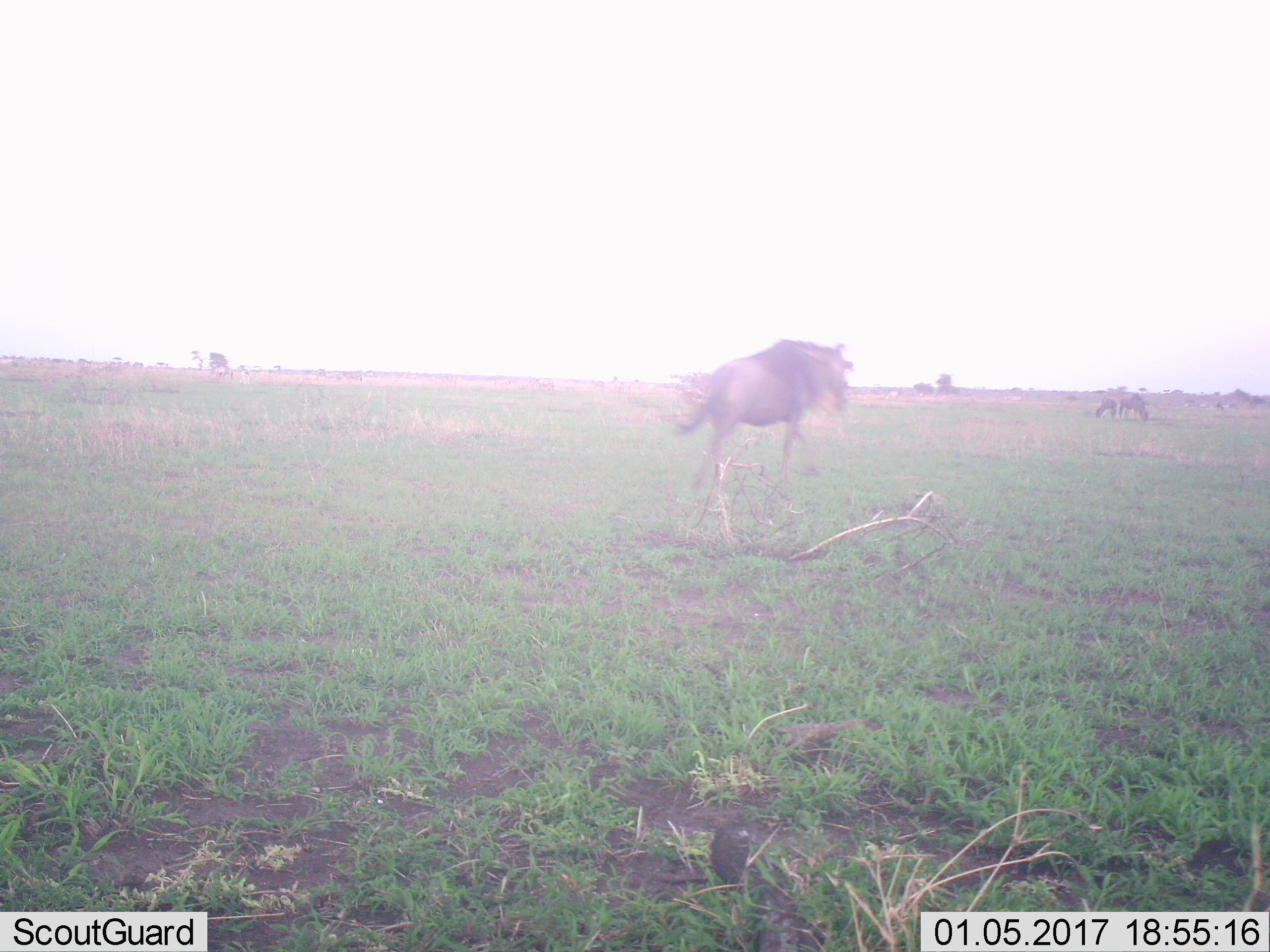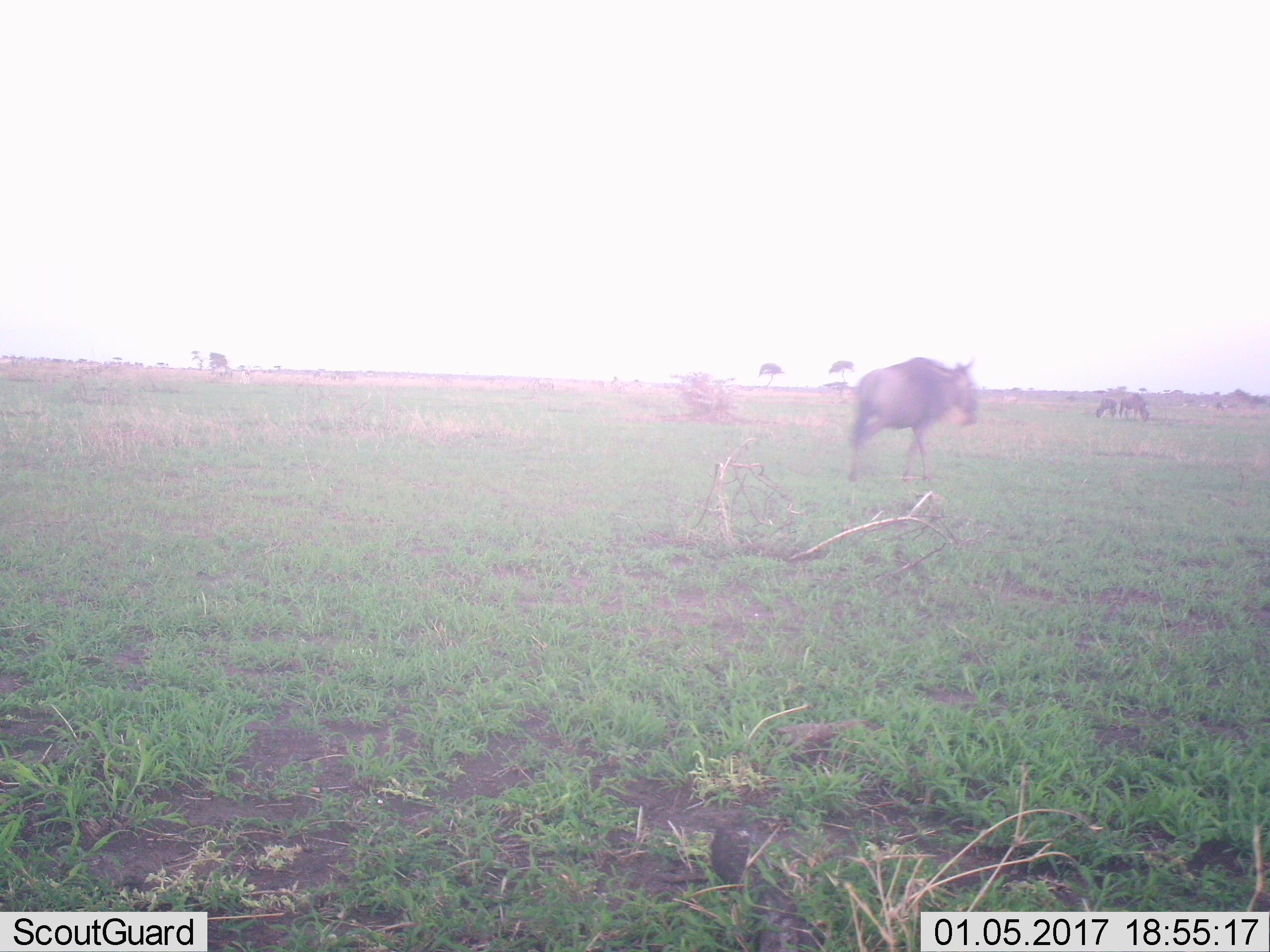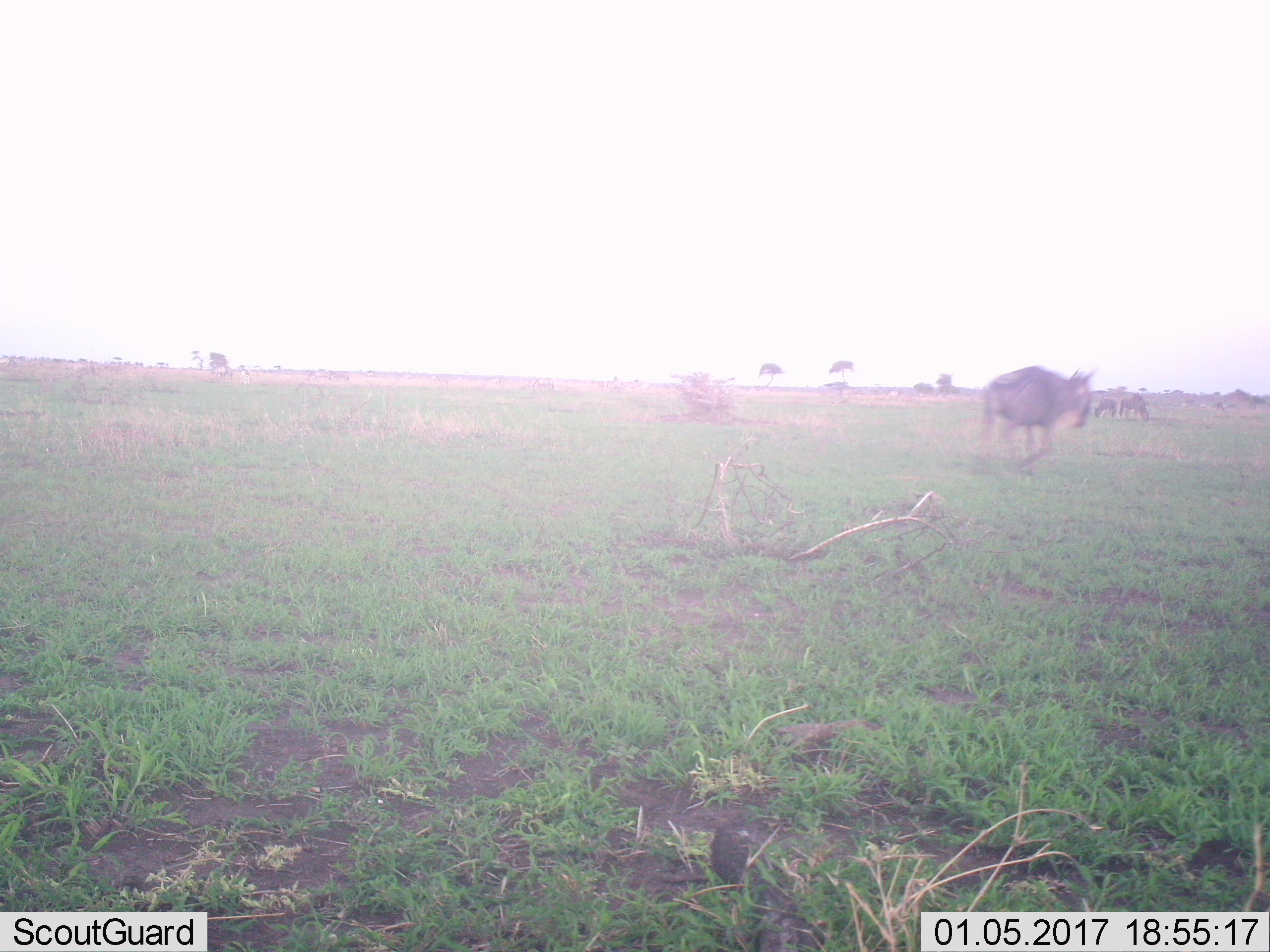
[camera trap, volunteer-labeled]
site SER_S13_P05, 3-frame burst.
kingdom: Animalia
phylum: Chordata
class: Mammalia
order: Artiodactyla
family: Bovidae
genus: Connochaetes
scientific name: Connochaetes taurinus taurinus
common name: blue wildebeest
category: wildebeestblue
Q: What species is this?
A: Wildebeestblue (blue wildebeest) (Connochaetes taurinus taurinus).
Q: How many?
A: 3.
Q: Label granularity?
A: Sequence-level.